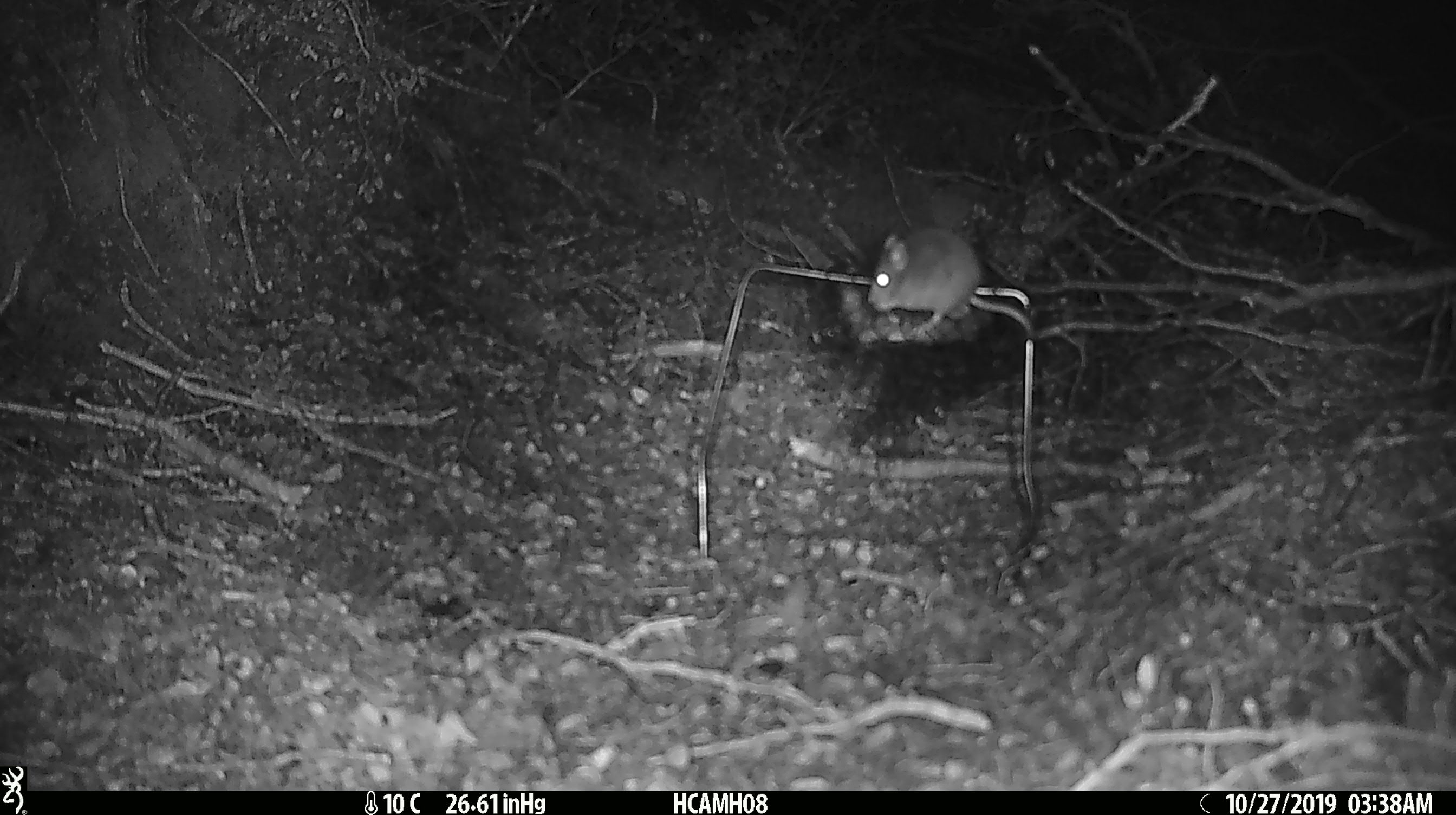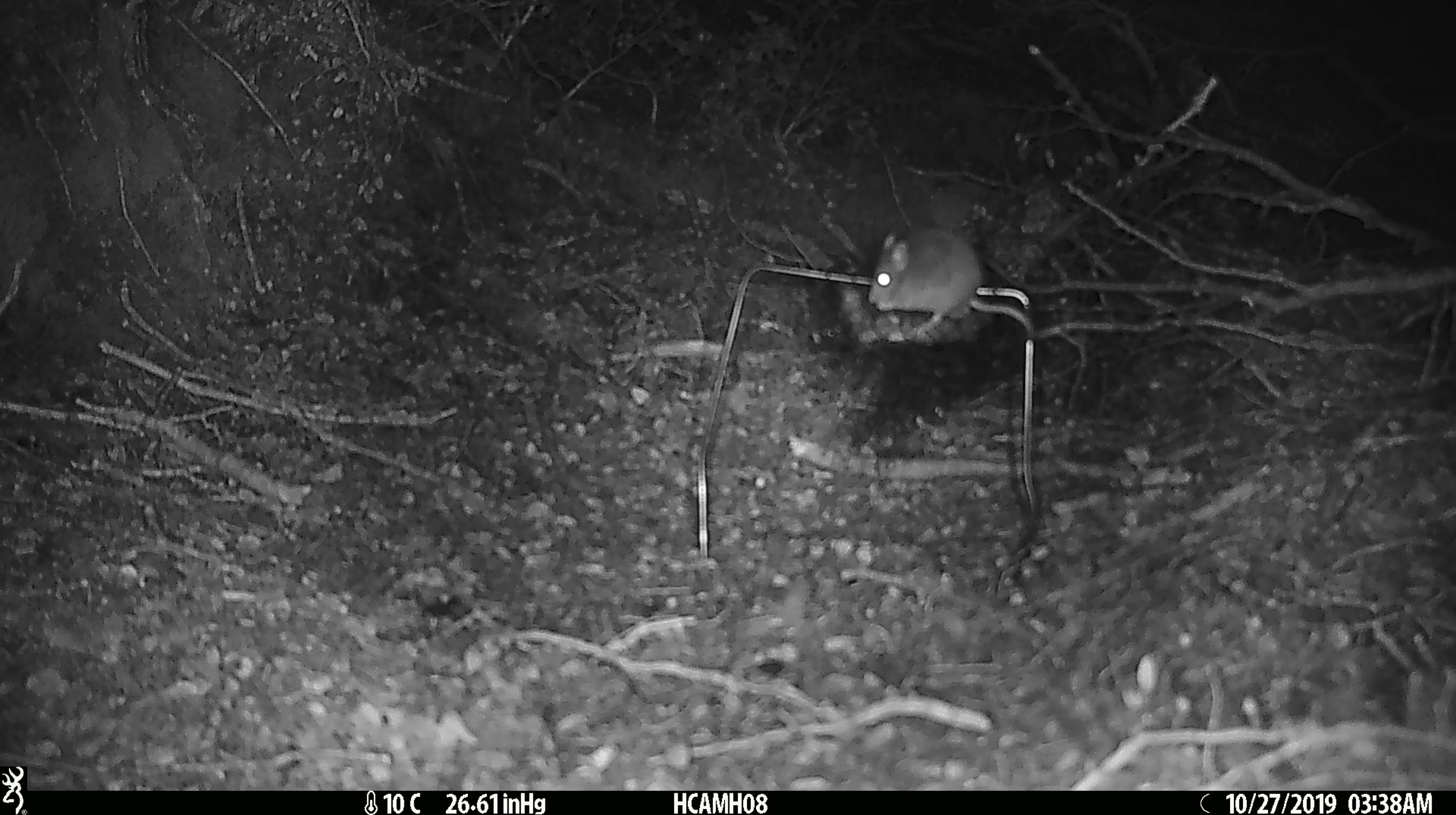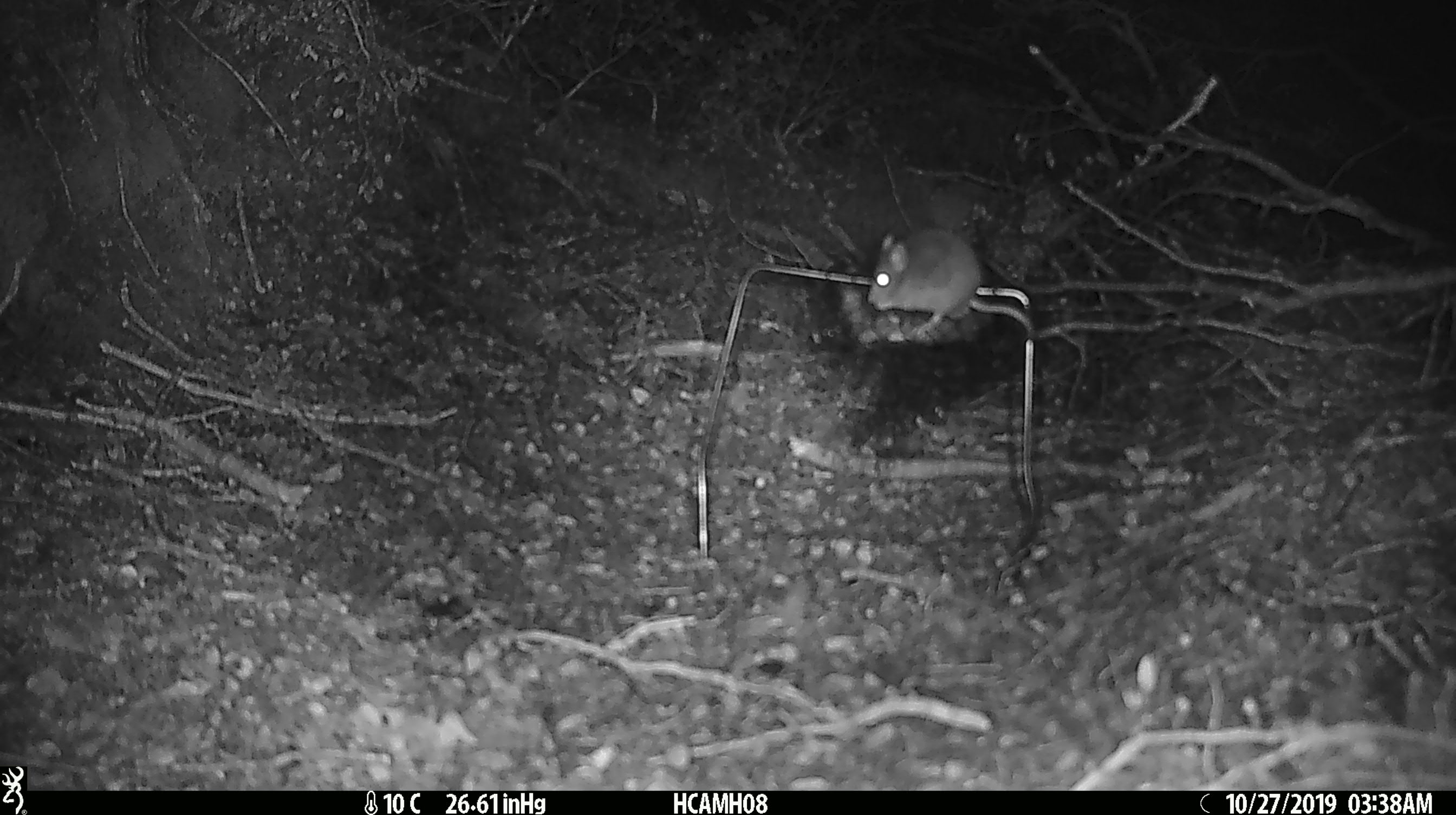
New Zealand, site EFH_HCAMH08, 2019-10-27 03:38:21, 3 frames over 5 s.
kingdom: Animalia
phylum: Chordata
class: Mammalia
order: Rodentia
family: Muridae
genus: Mus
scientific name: Mus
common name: mouse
Mouse (Mus).